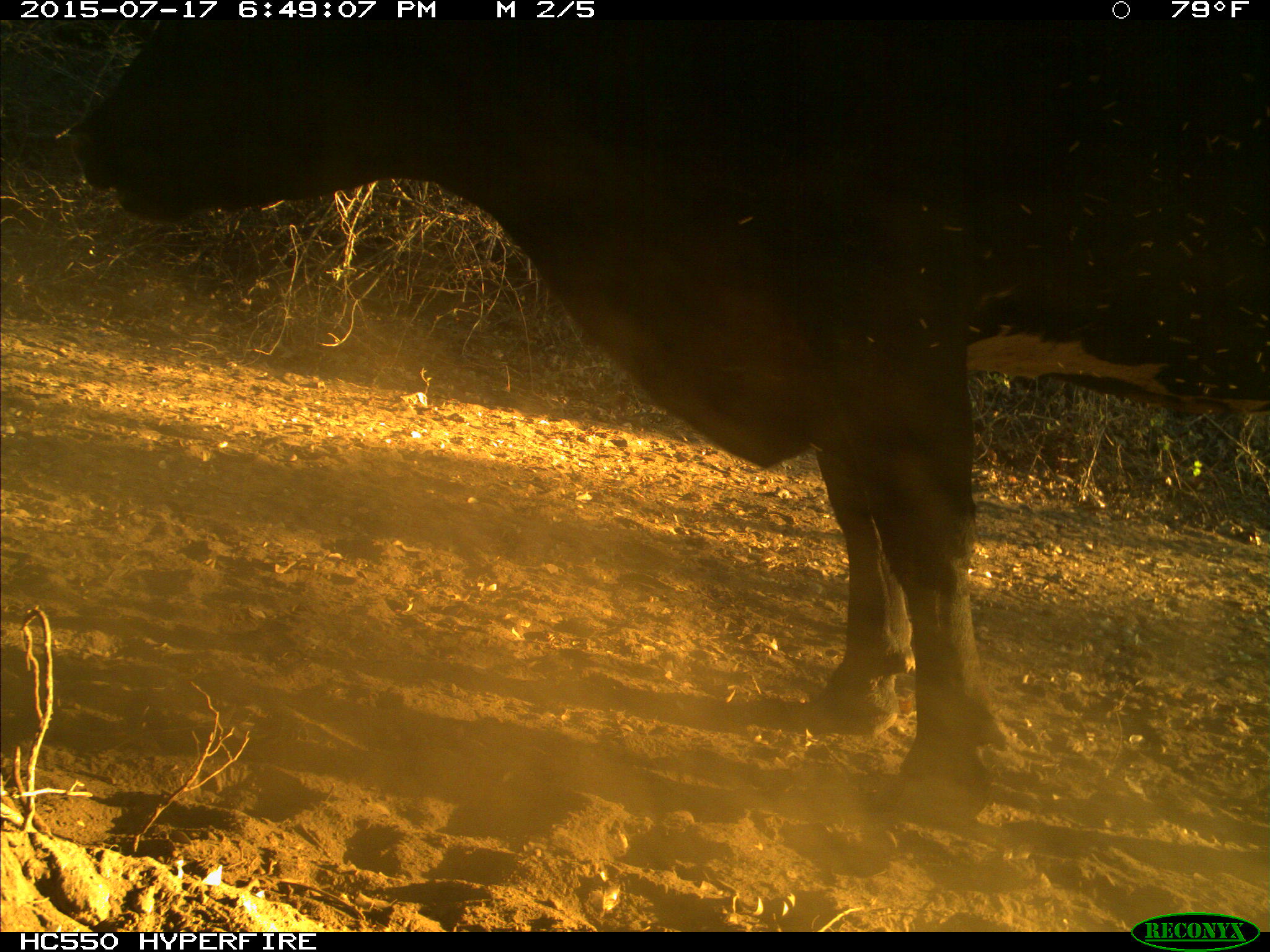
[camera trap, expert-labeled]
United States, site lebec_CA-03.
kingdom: Animalia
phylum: Chordata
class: Mammalia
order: Artiodactyla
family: Bovidae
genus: Bos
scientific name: Bos taurus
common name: domestic cow